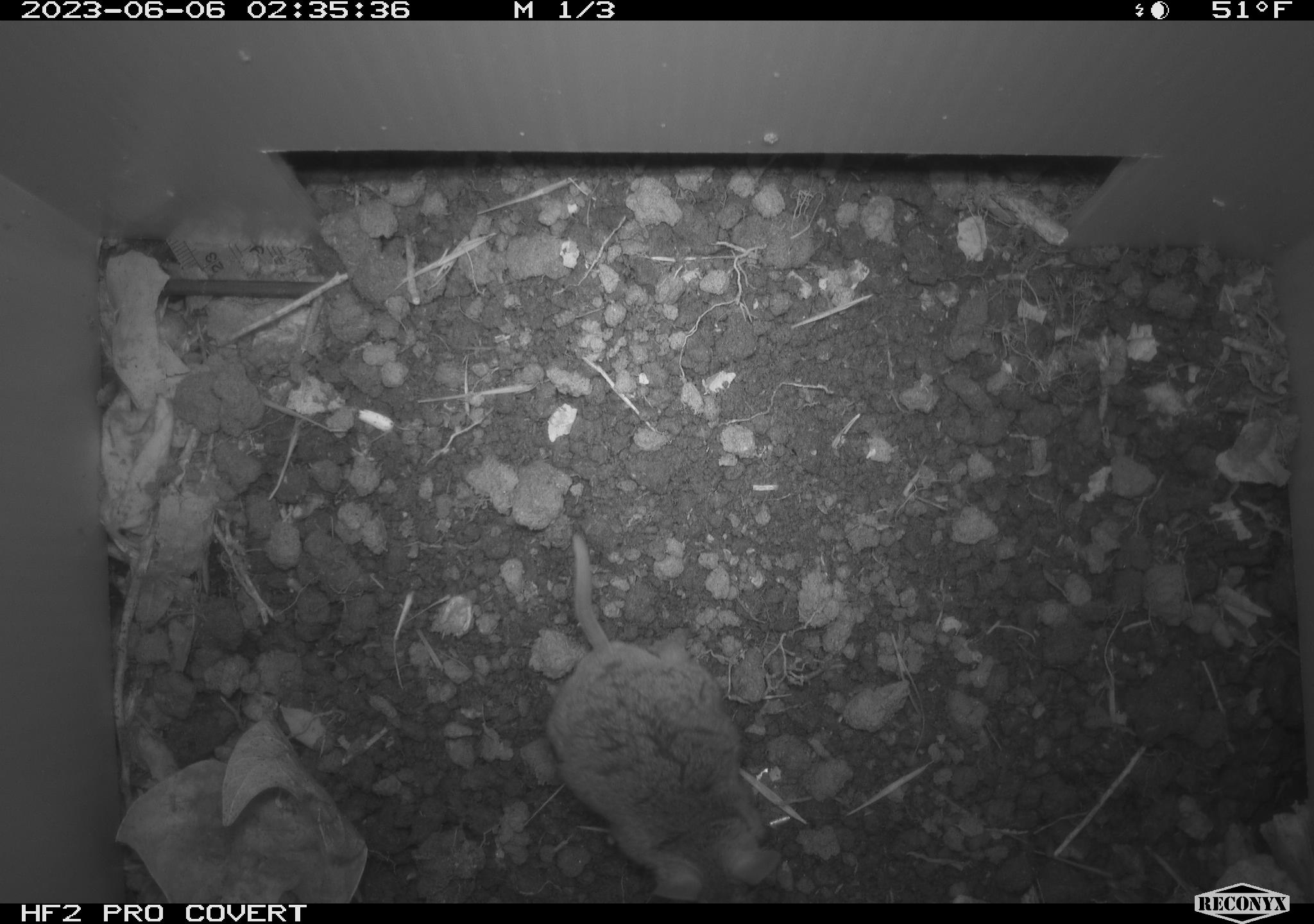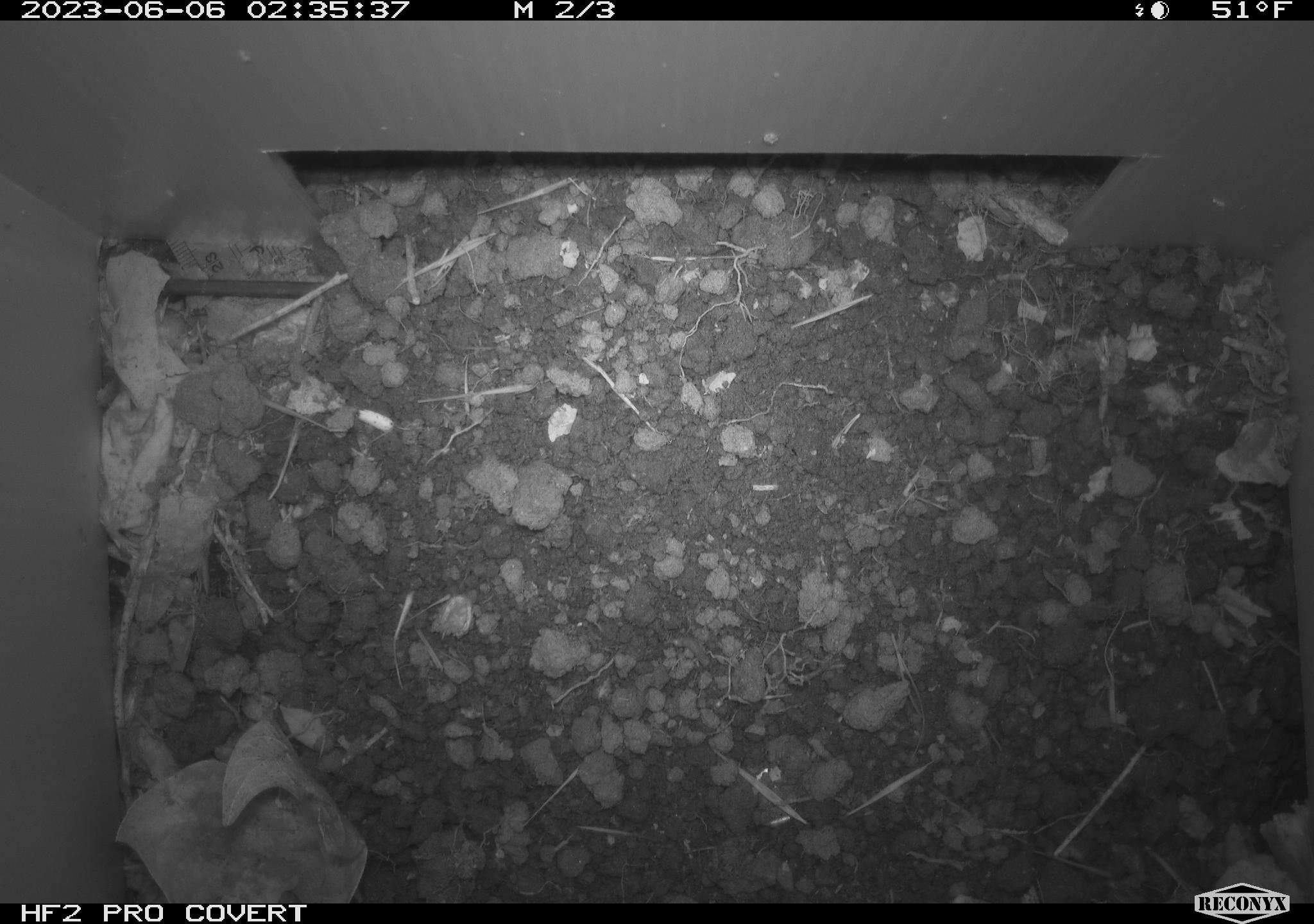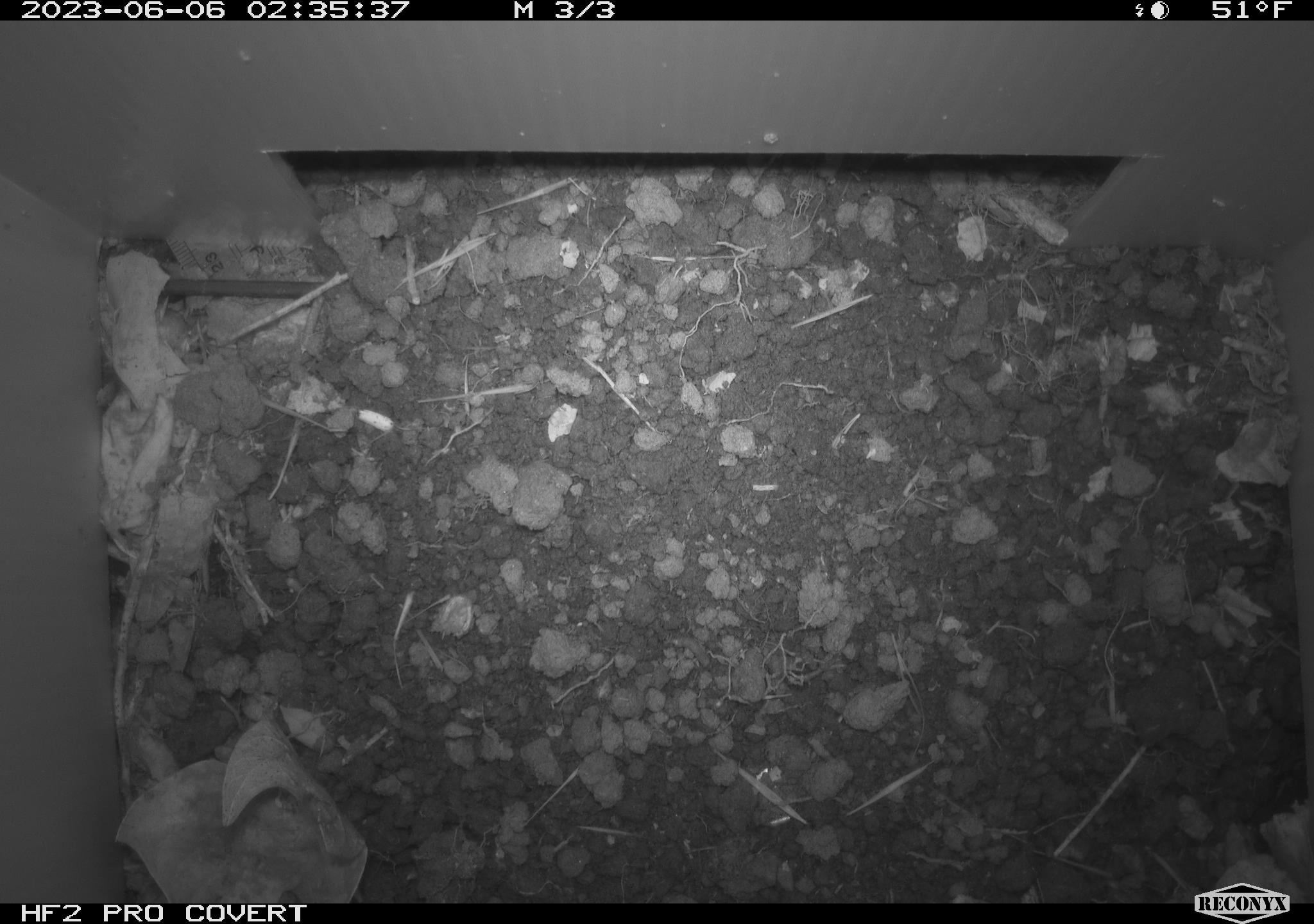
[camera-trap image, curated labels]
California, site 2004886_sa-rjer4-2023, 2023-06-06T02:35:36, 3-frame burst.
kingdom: Animalia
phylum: Chordata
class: Mammalia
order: Rodentia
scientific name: Rodentia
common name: mouse species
Mouse species (Rodentia).